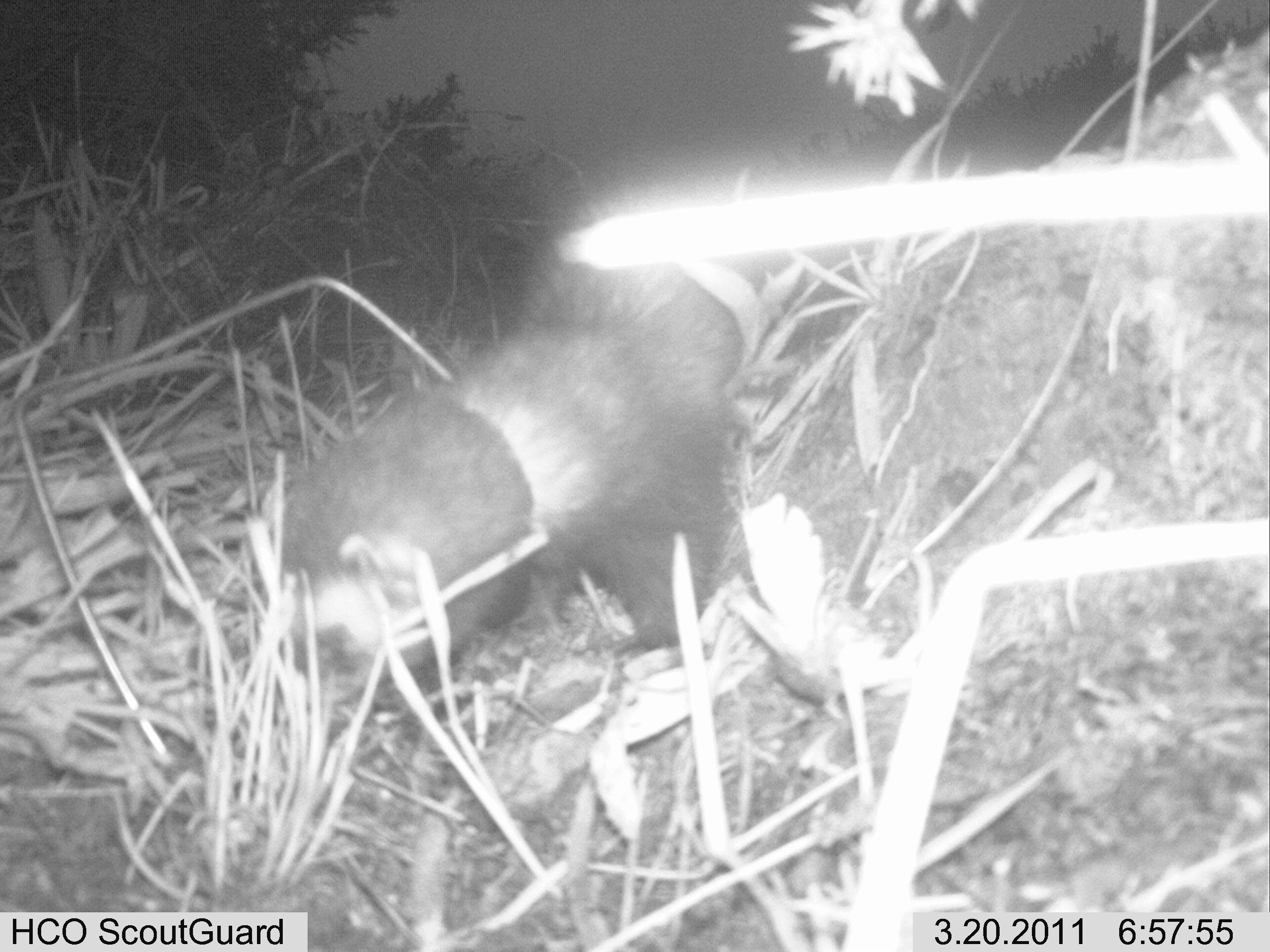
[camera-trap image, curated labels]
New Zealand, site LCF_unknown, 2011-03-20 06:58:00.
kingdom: Animalia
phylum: Chordata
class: Mammalia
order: Carnivora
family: Mustelidae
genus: Mustela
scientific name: Mustela furo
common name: ferret